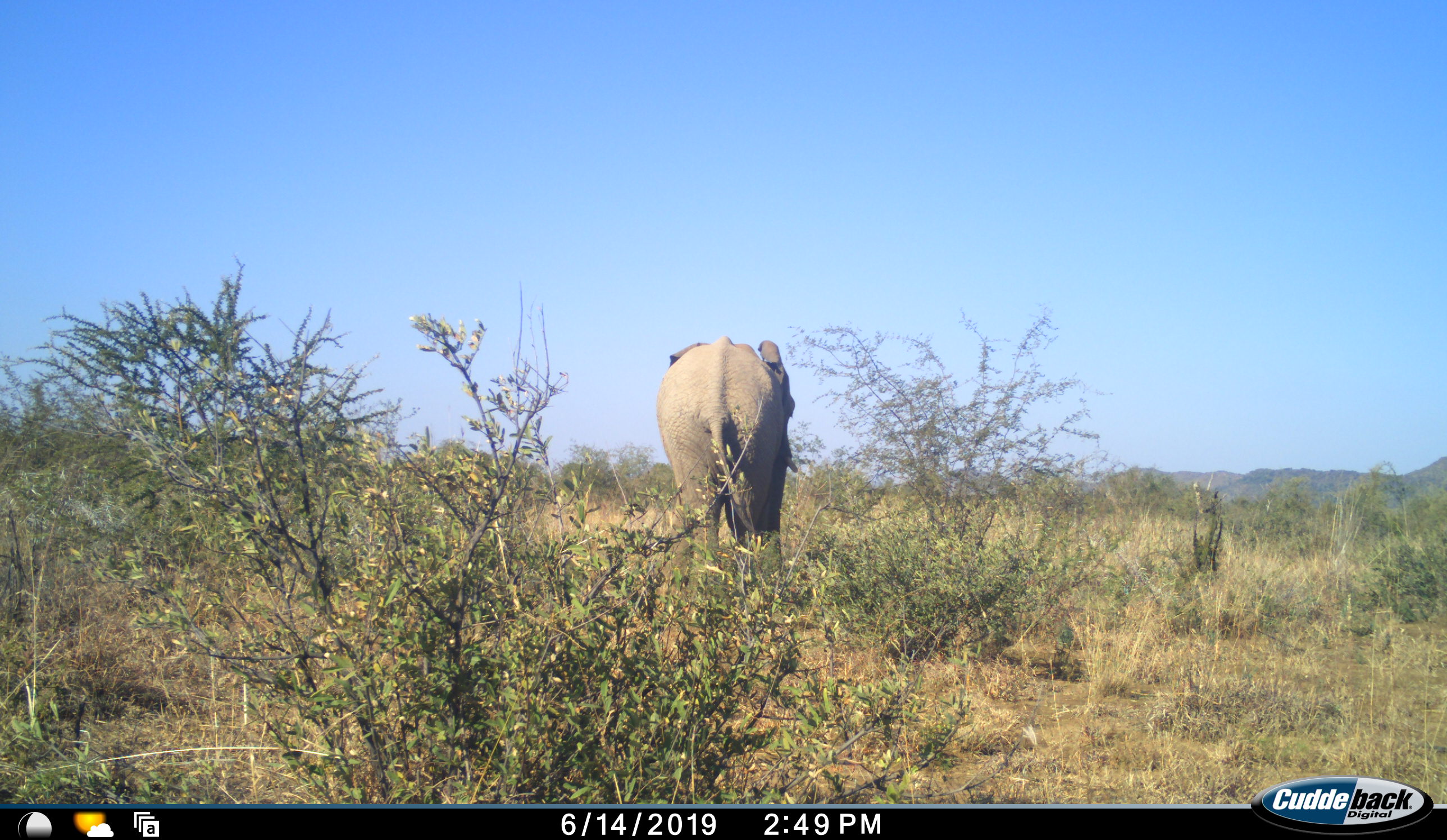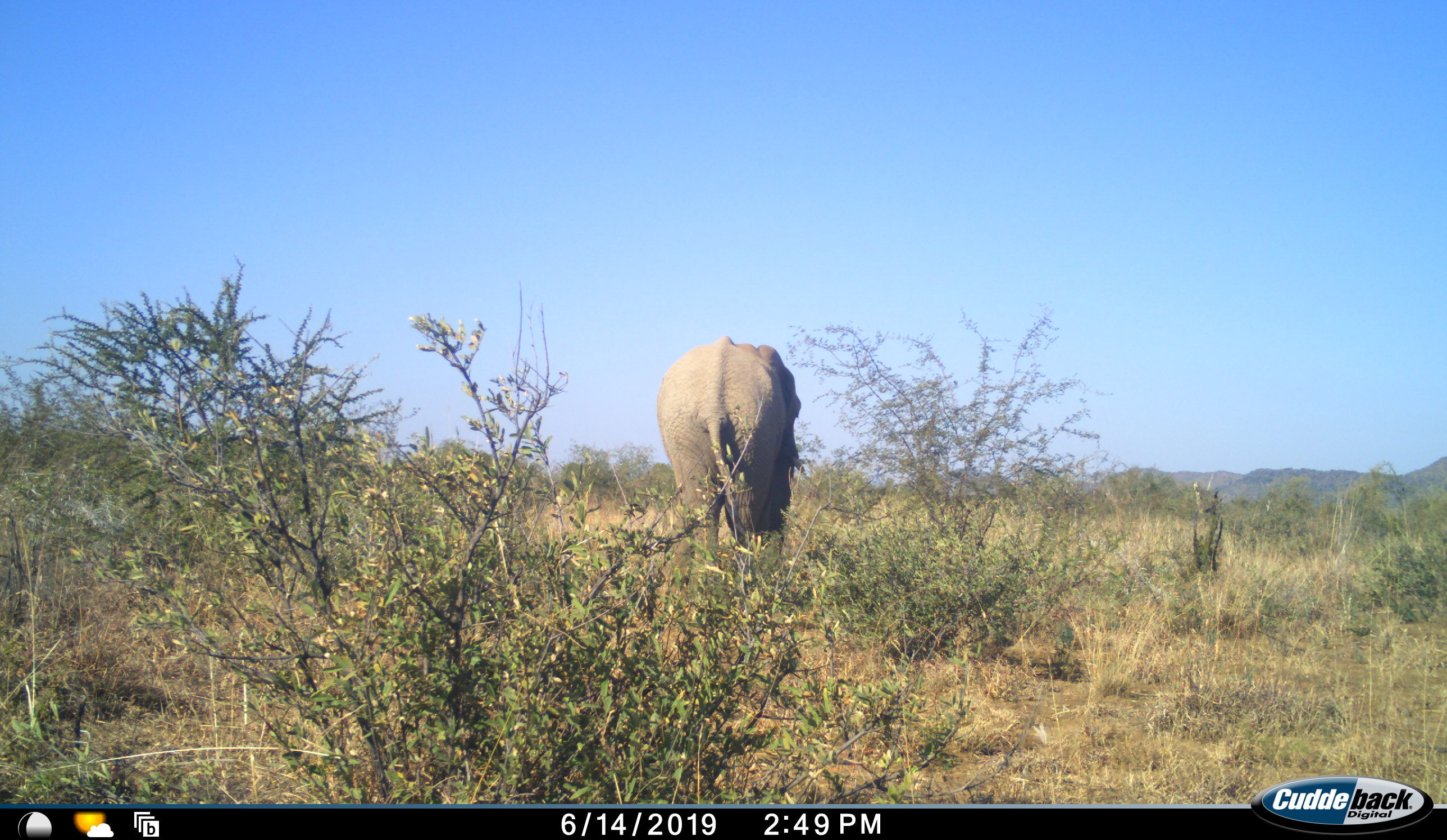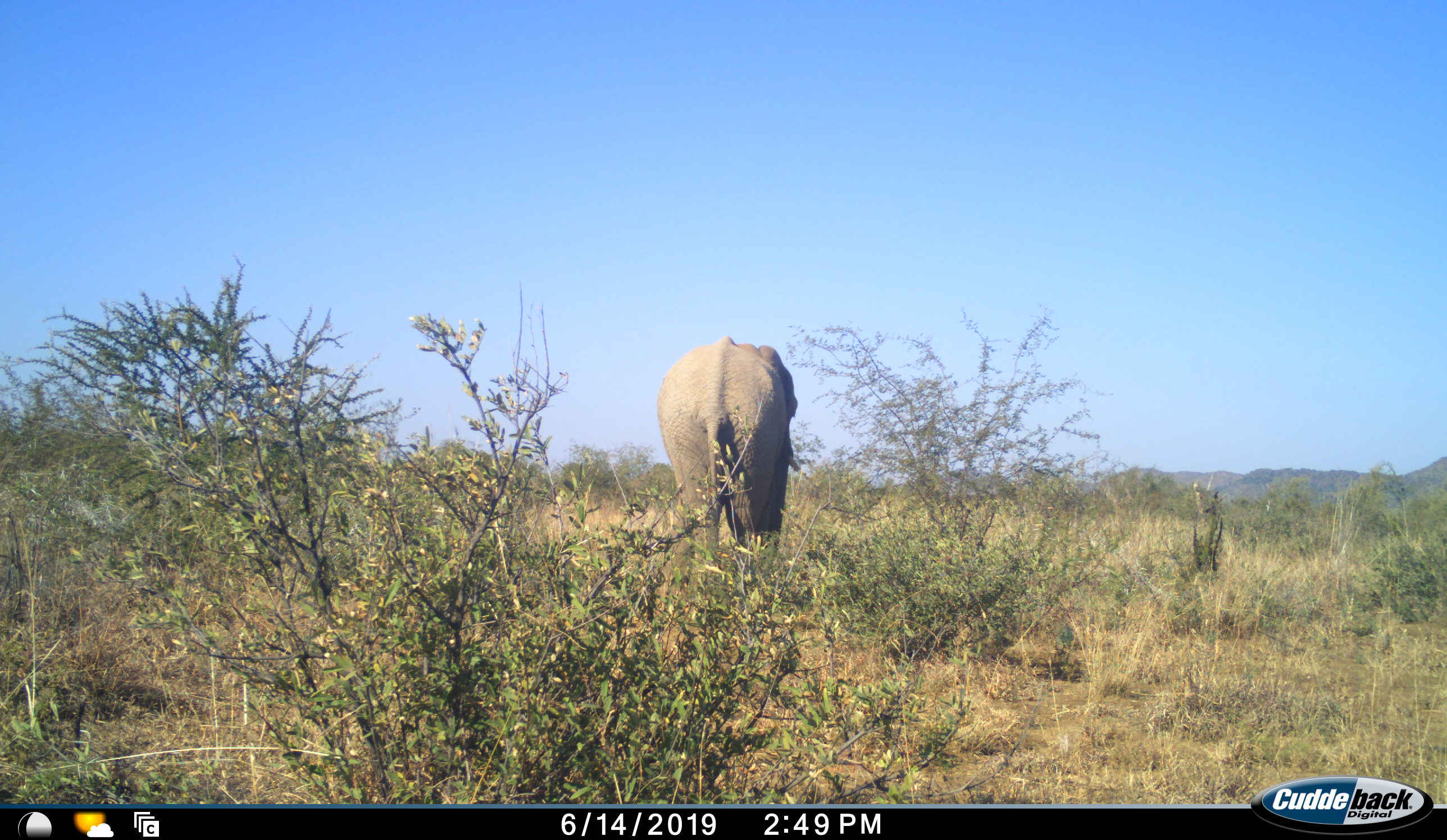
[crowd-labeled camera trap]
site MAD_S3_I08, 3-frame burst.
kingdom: Animalia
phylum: Chordata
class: Mammalia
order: Proboscidea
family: Elephantidae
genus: Loxodonta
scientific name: Loxodonta africana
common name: african bush elephant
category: elephant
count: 1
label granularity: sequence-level